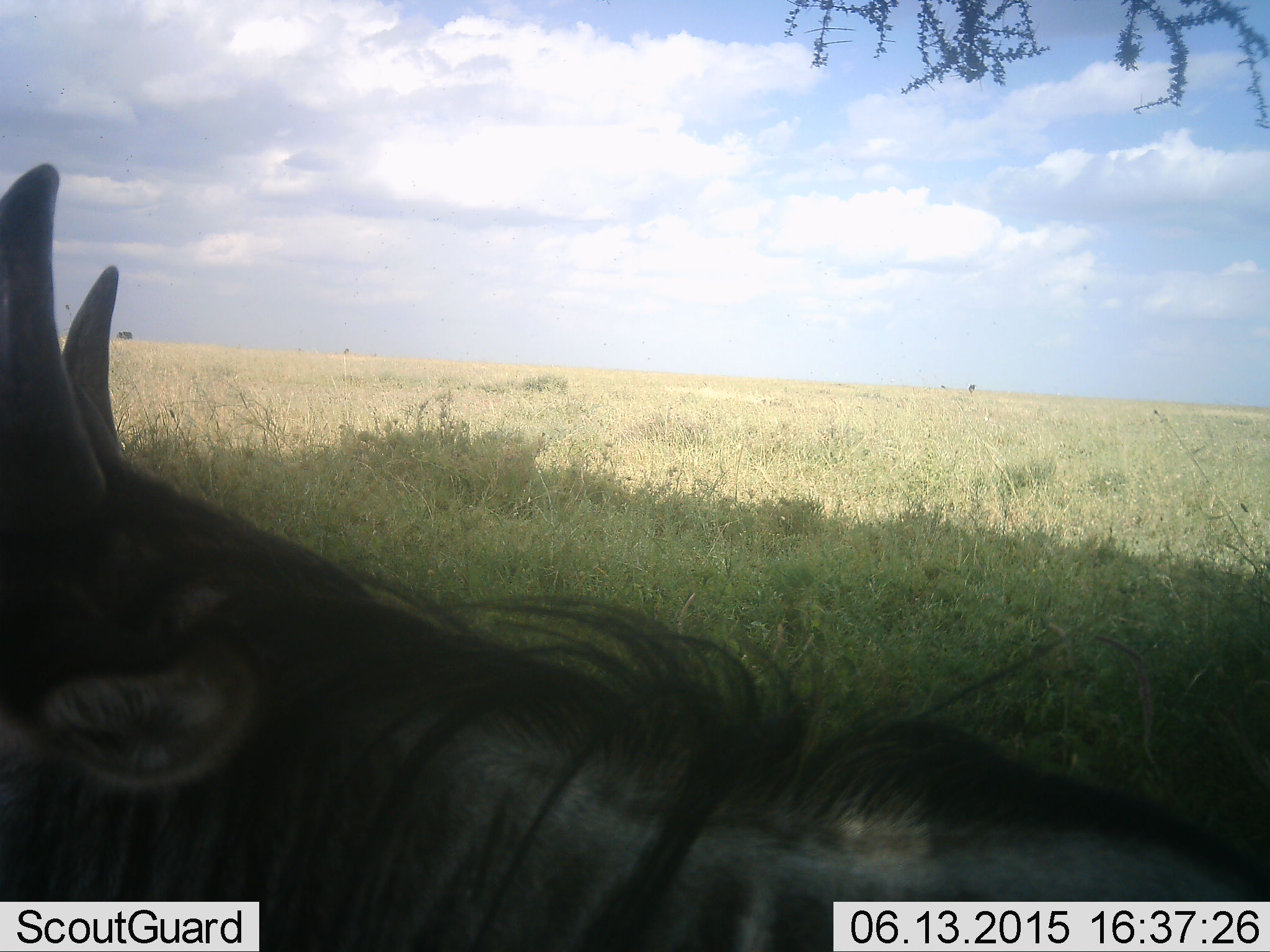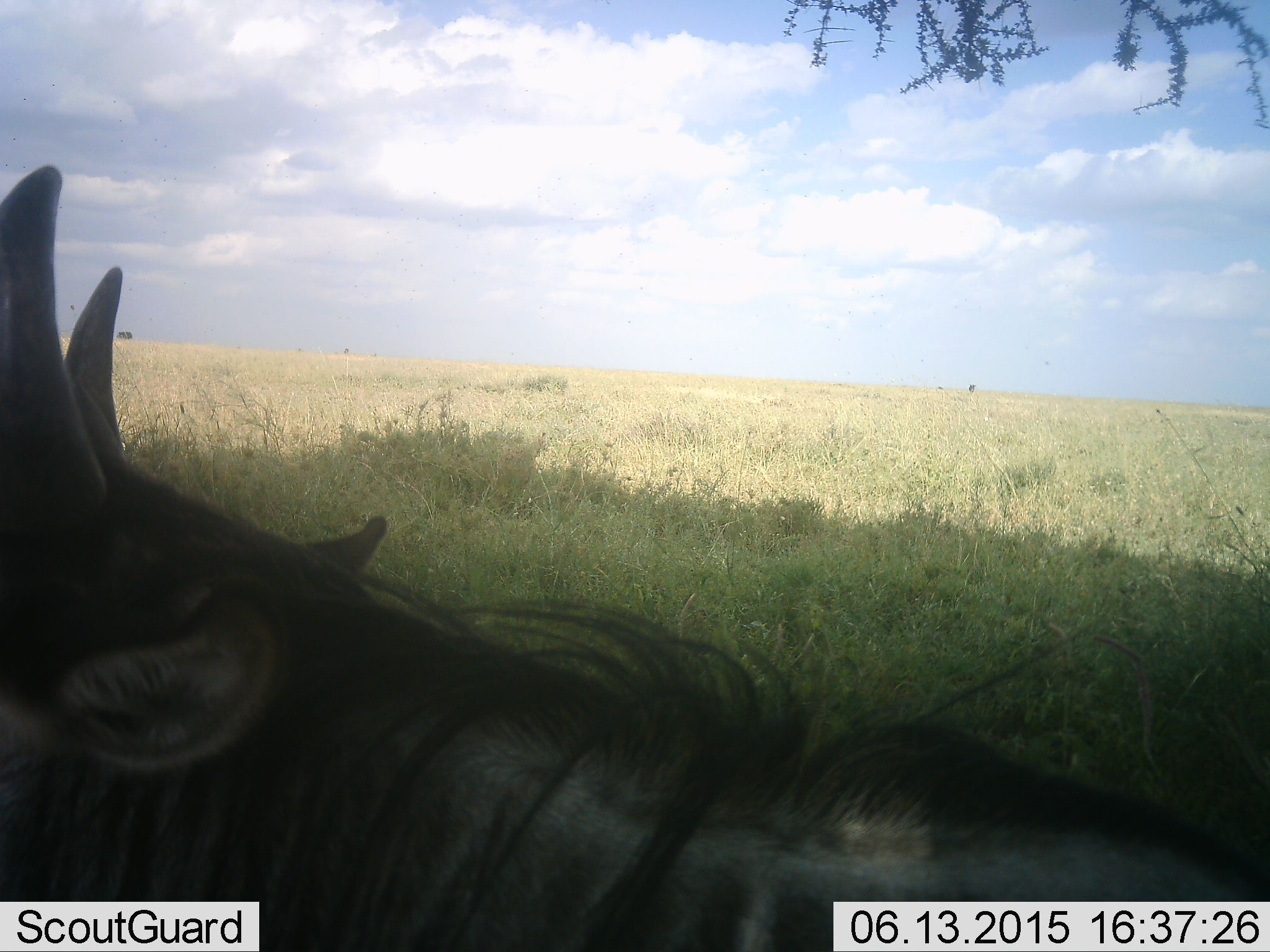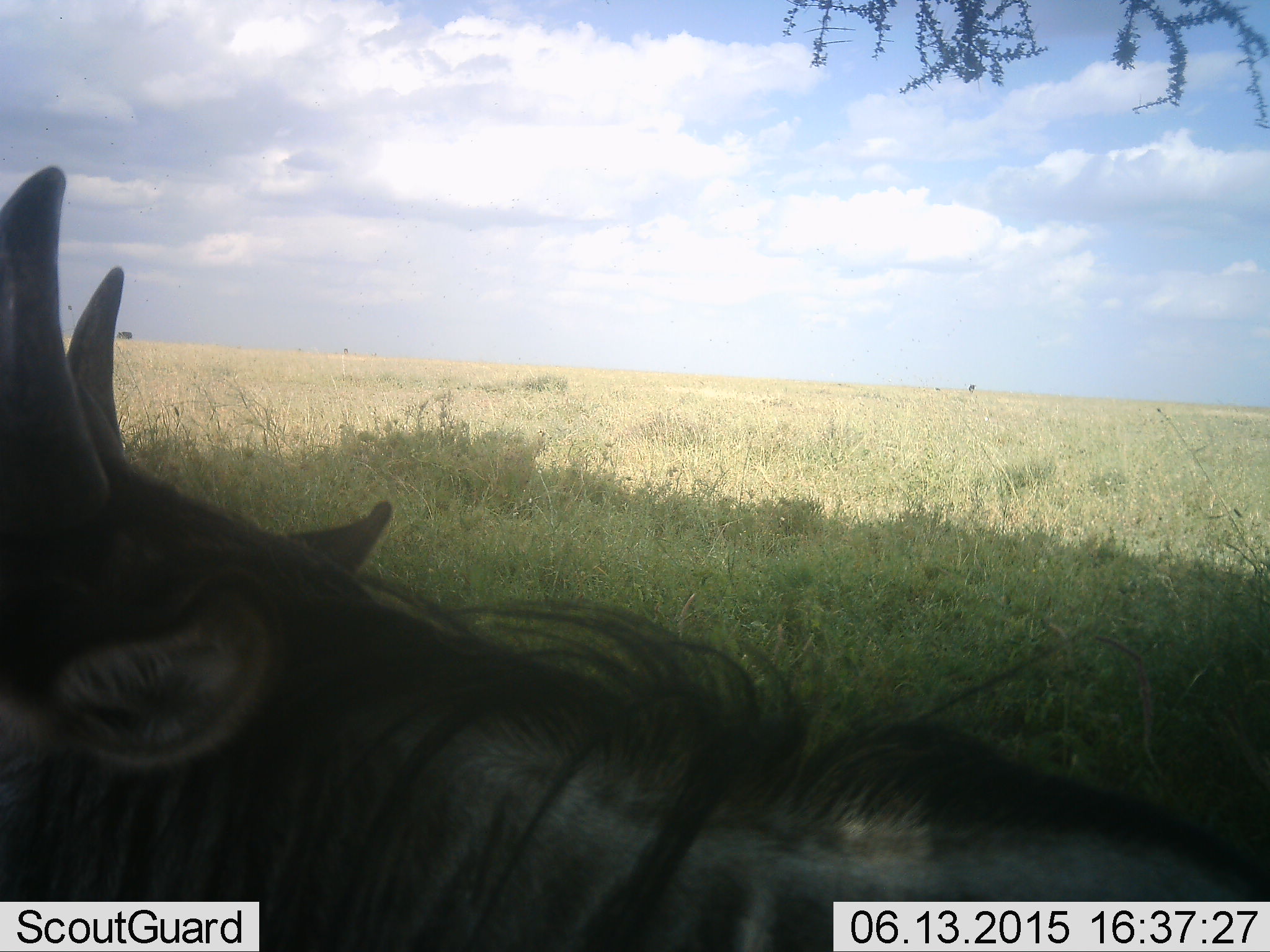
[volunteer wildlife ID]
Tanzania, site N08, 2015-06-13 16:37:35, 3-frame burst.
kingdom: Animalia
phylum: Chordata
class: Mammalia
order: Artiodactyla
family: Bovidae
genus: Connochaetes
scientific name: Connochaetes taurinus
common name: blue wildebeest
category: wildebeest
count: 1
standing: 30%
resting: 70%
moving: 0%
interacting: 0%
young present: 10%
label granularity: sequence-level